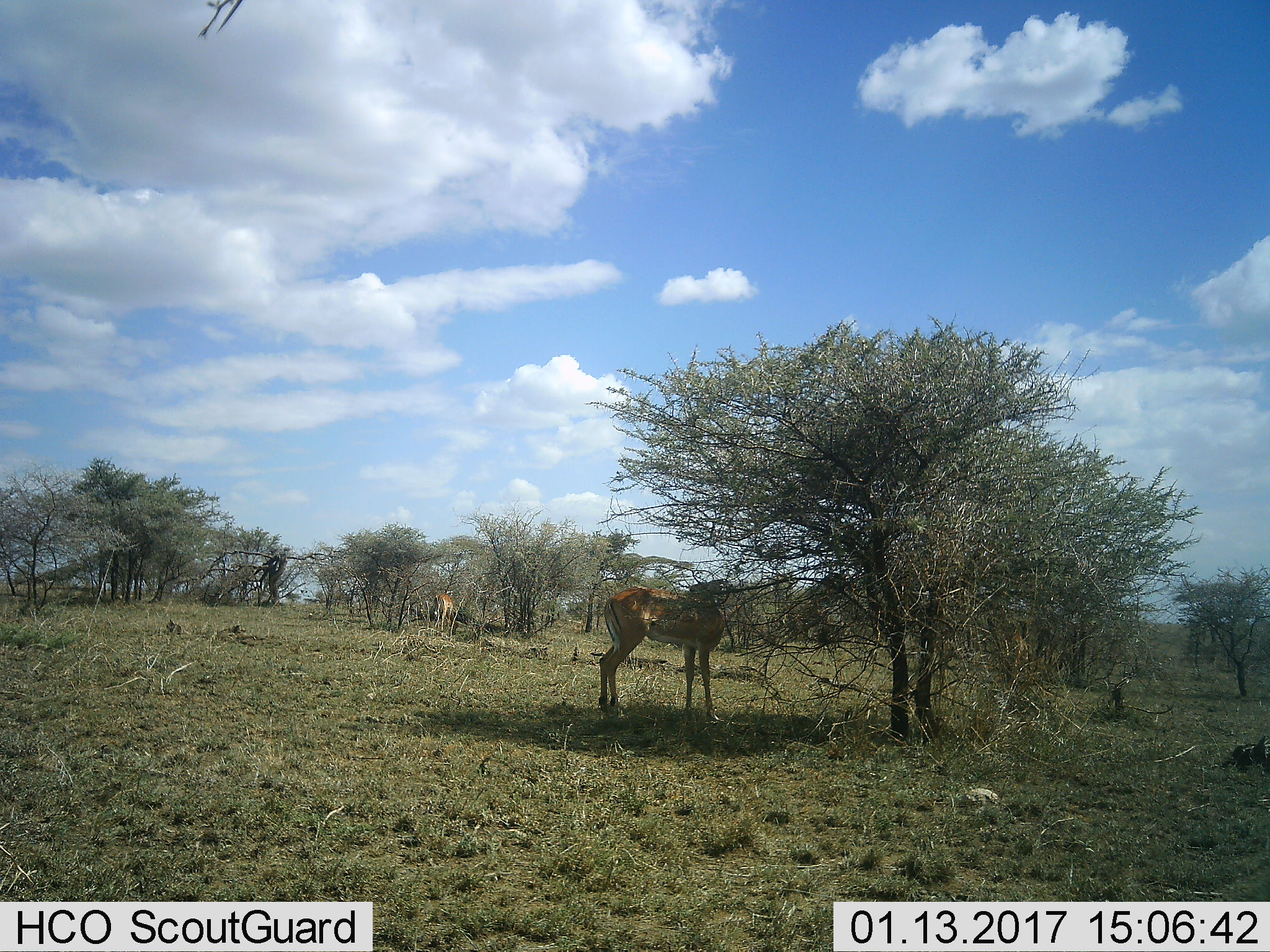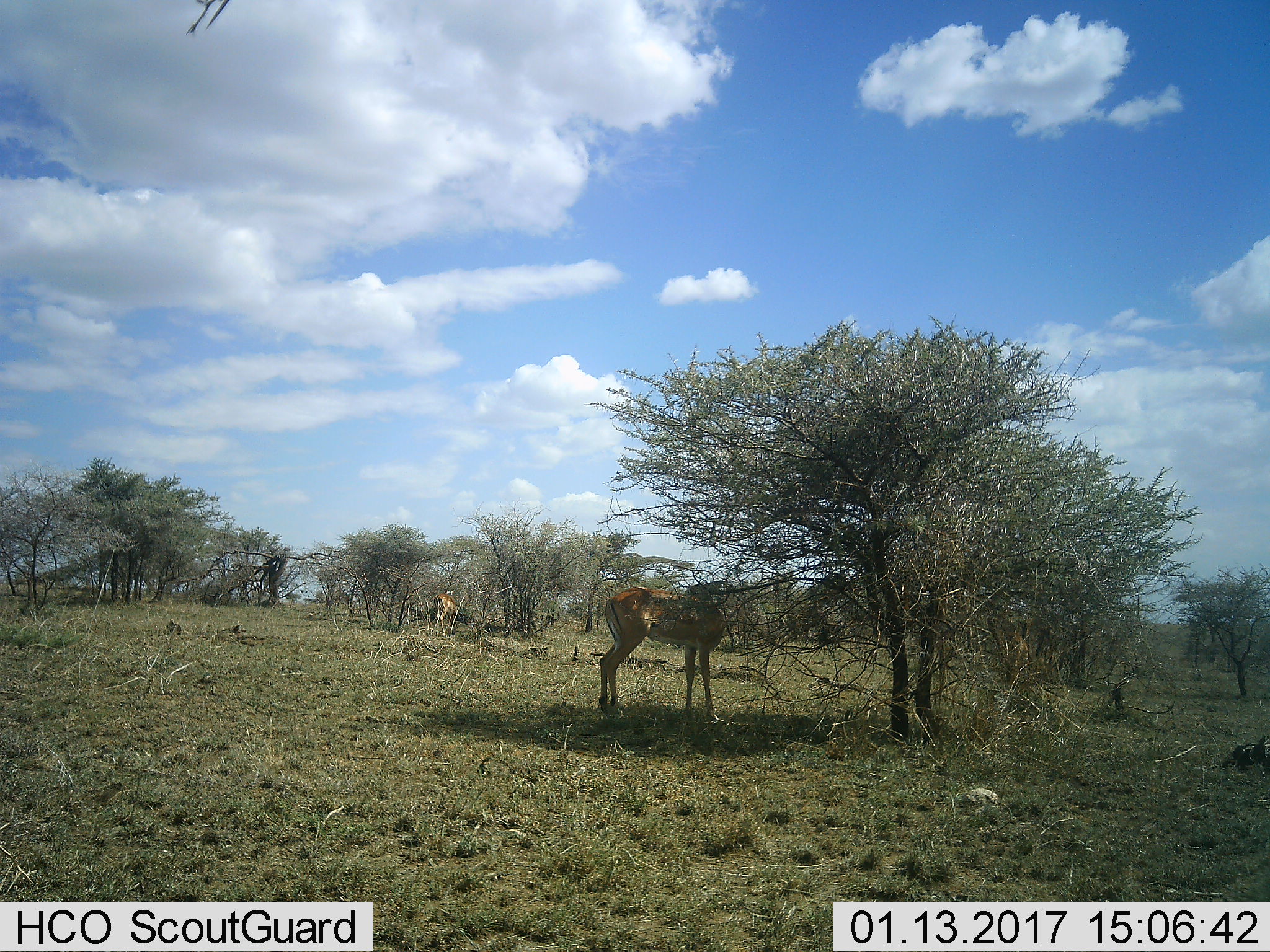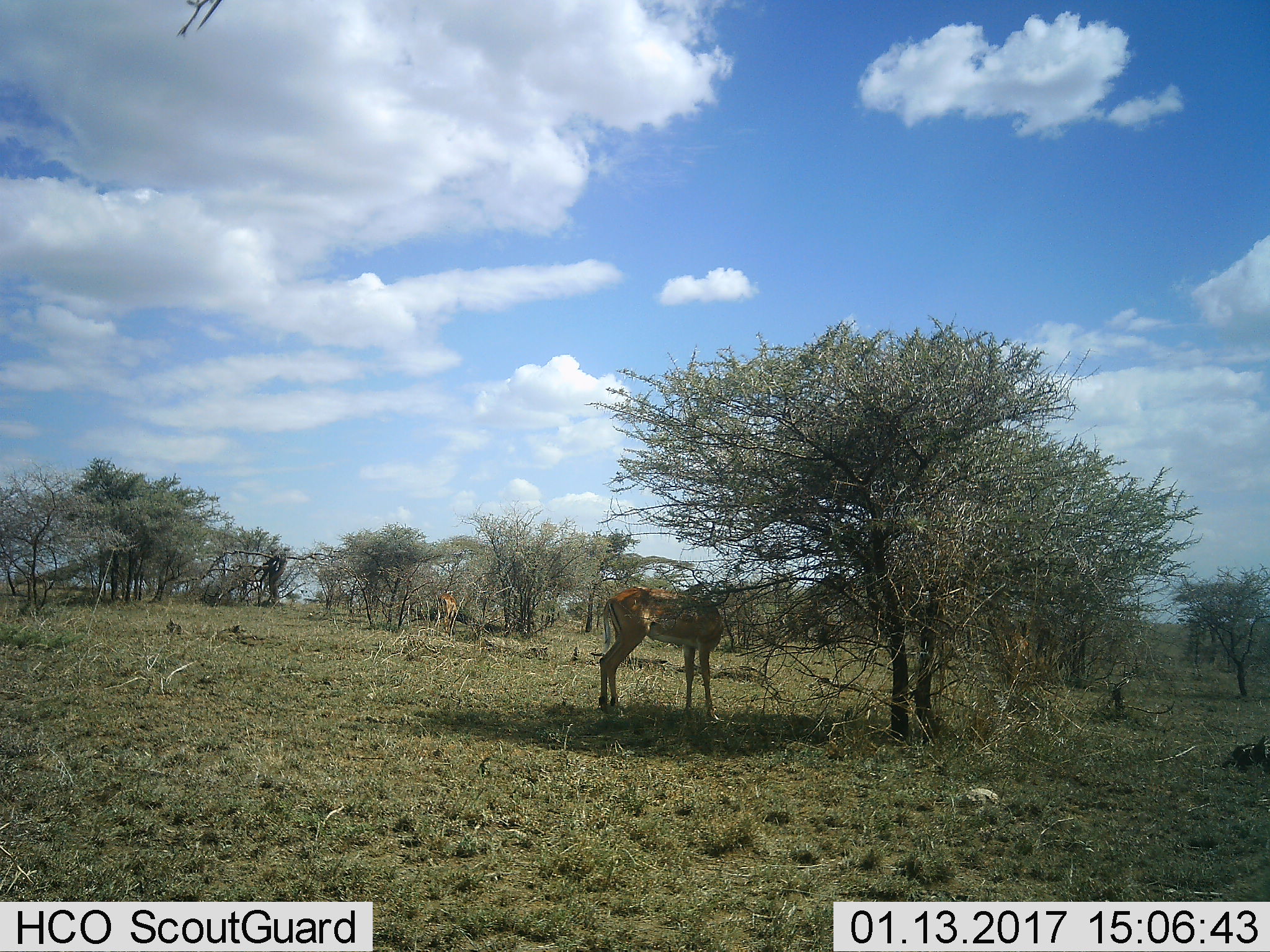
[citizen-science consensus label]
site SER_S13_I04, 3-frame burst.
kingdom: Animalia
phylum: Chordata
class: Mammalia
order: Artiodactyla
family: Bovidae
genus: Aepyceros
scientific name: Aepyceros melampus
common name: impala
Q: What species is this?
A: Impala (Aepyceros melampus).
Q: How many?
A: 2.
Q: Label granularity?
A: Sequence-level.